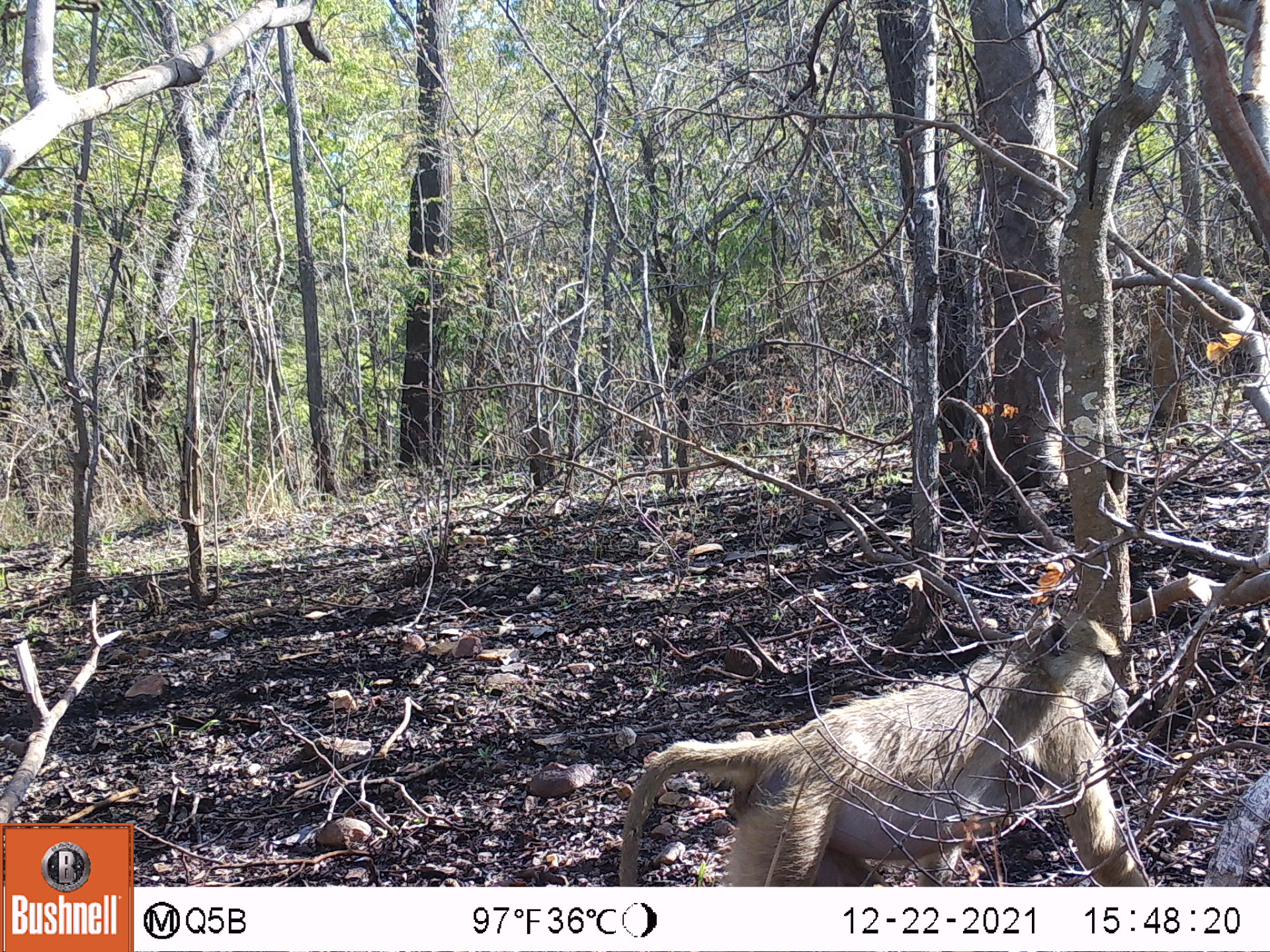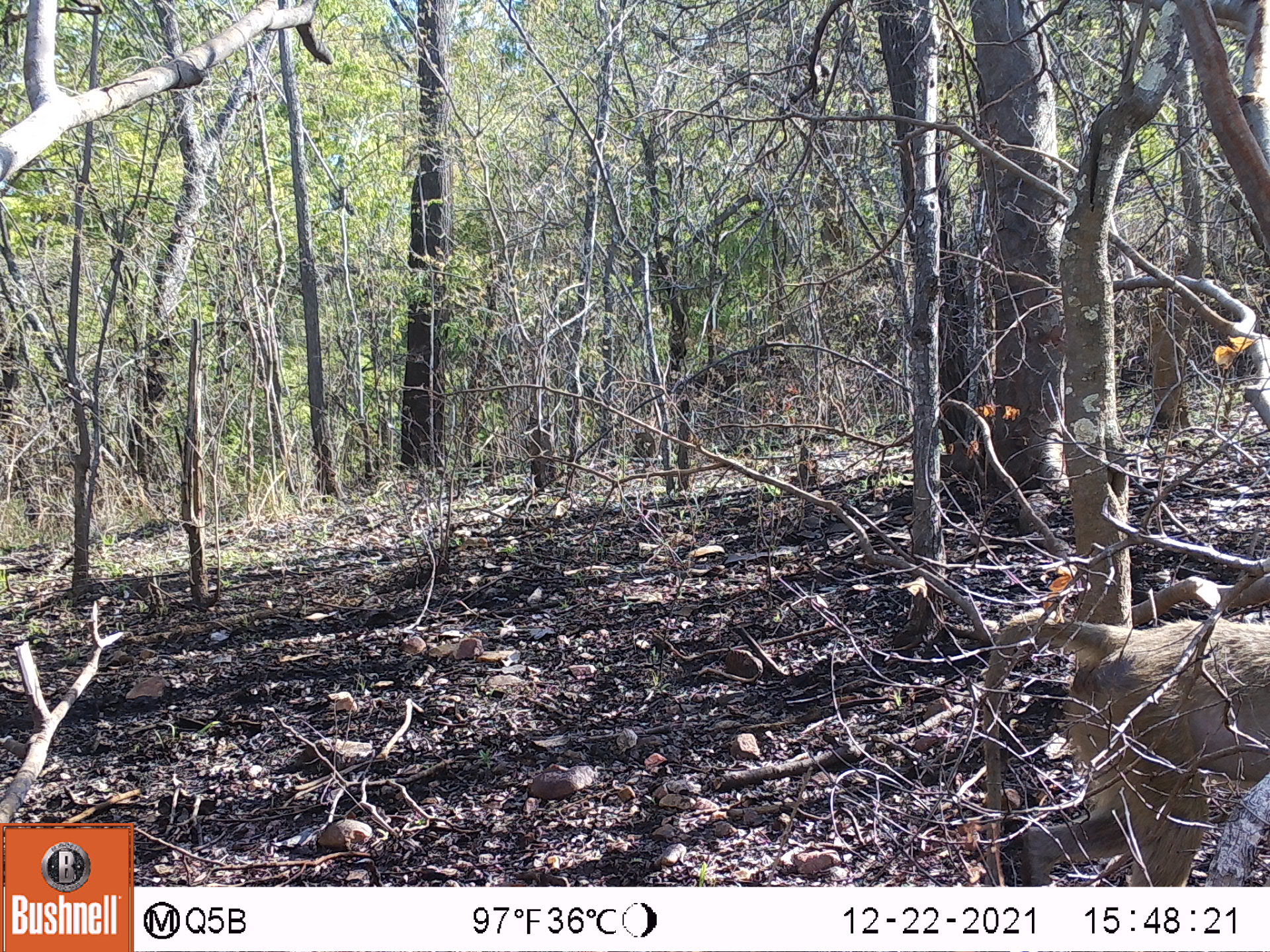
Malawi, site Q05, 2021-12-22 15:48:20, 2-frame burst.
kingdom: Animalia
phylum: Chordata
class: Mammalia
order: Primates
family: Cercopithecidae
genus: Papio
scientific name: Papio cynocephalus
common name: yellow baboon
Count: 1.